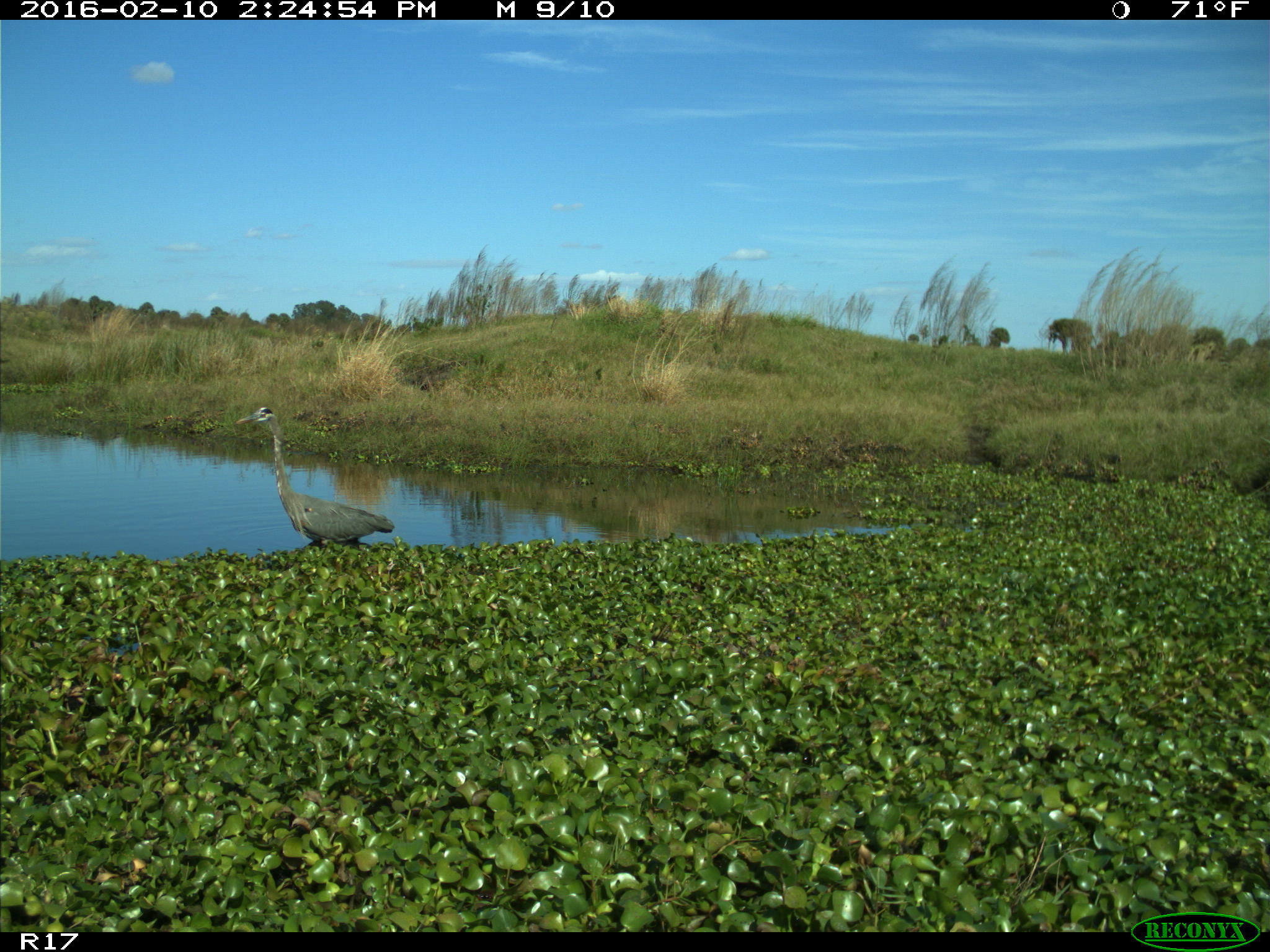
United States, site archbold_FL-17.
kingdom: Animalia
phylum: Chordata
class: Aves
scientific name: Aves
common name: birds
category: unidentified bird